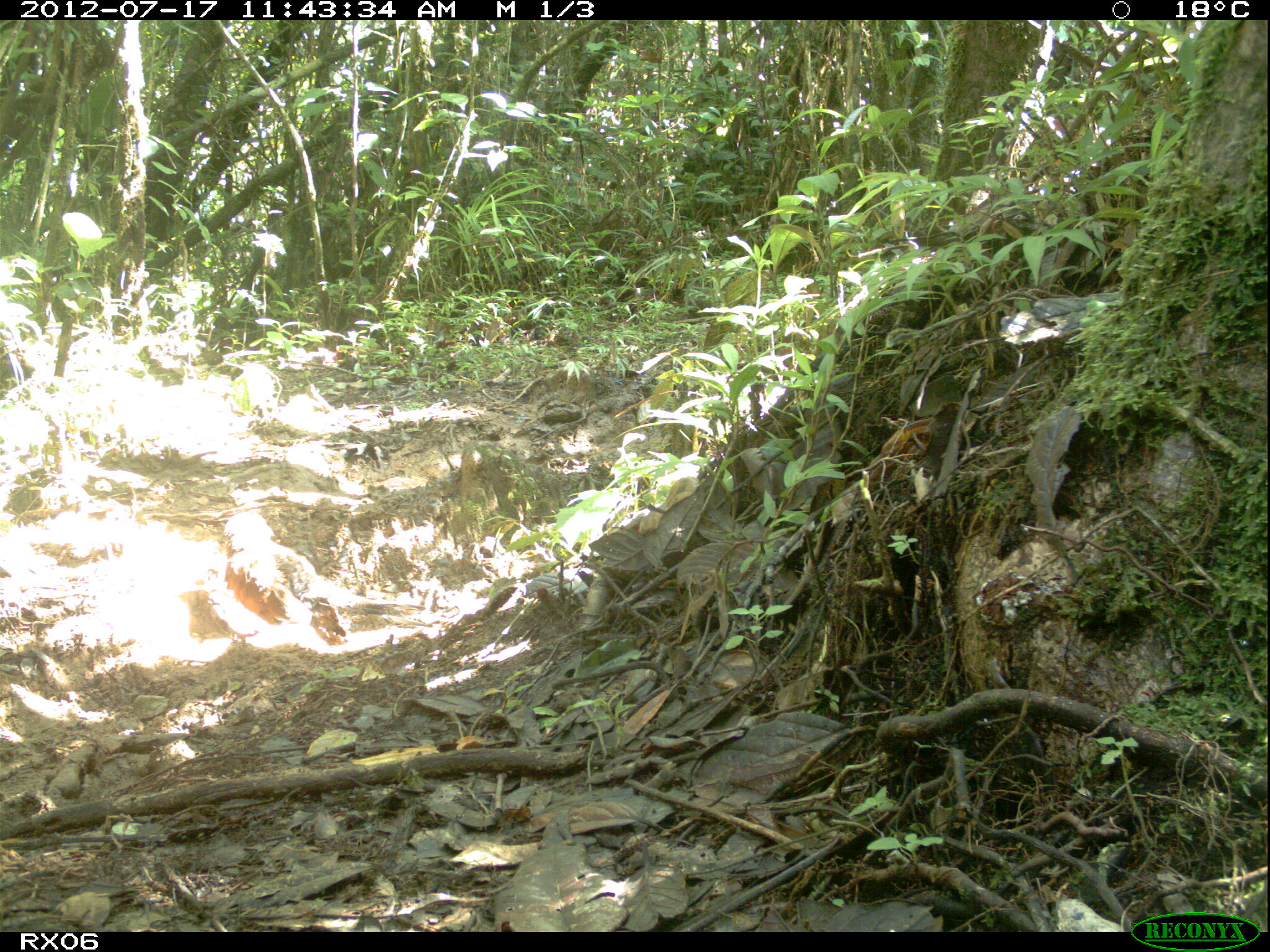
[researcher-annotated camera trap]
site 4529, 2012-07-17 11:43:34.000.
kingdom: Animalia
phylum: Chordata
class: Aves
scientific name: Aves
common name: bird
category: unknown bird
Unknown bird (bird) (Aves), count 1.